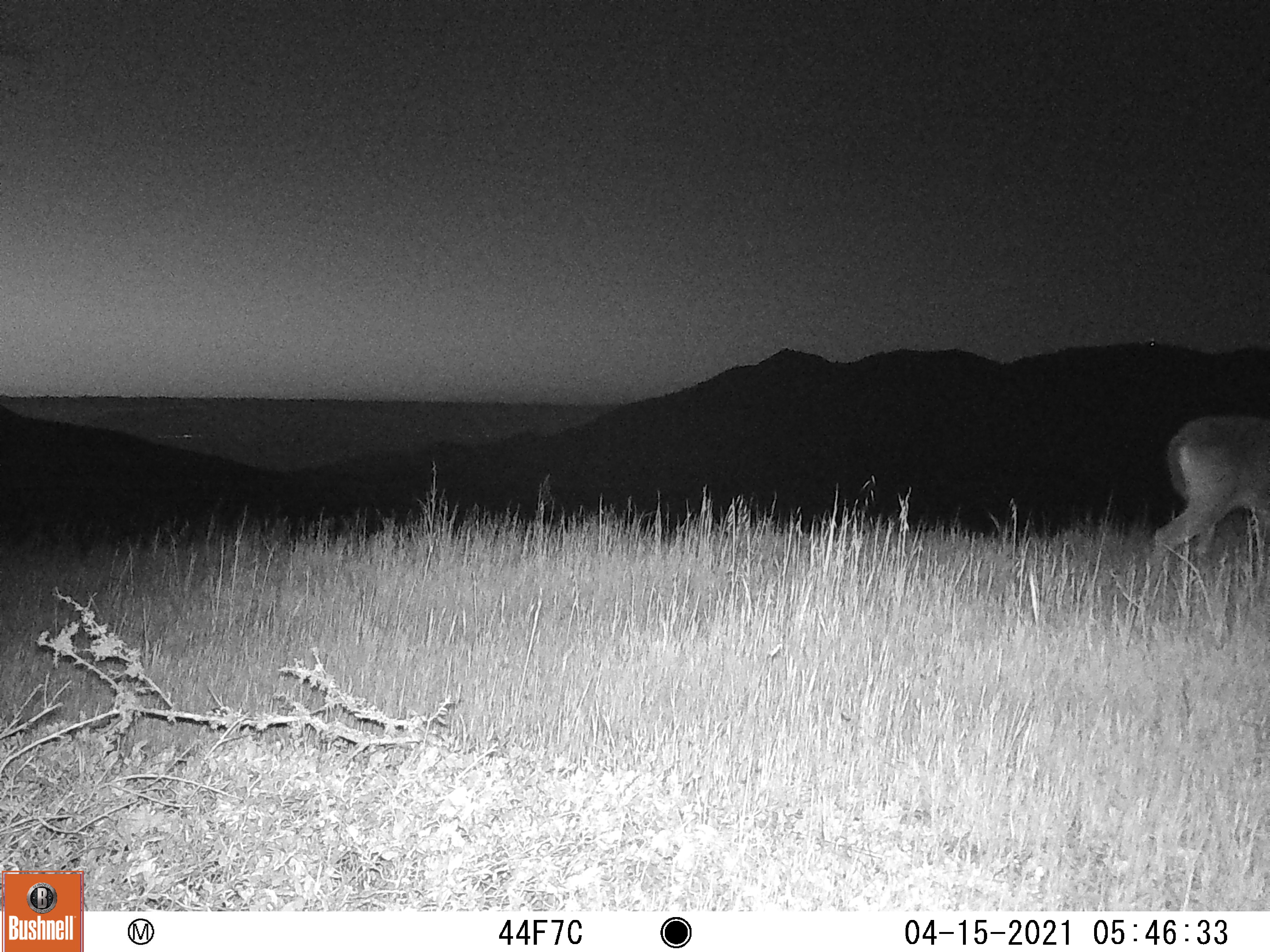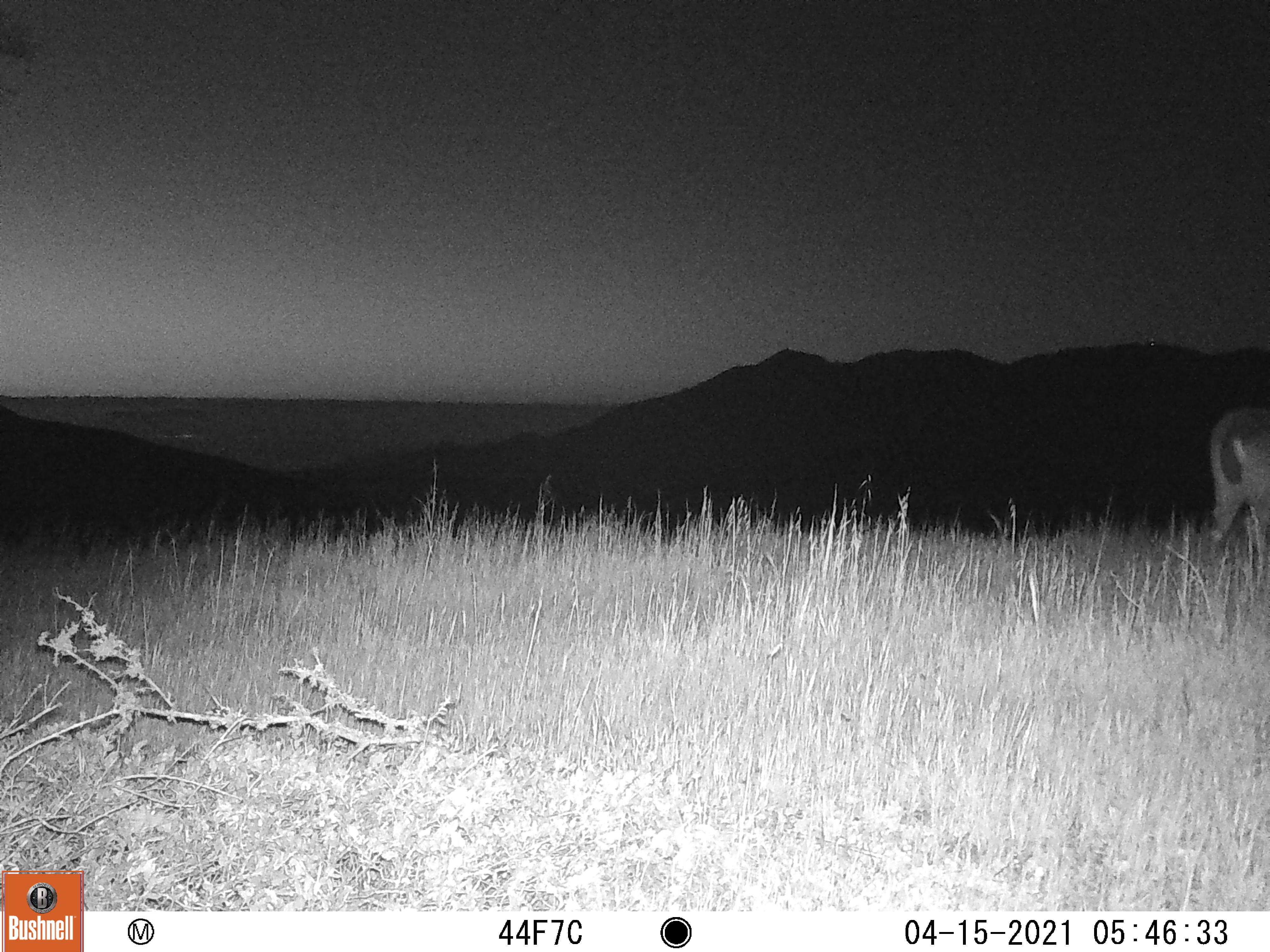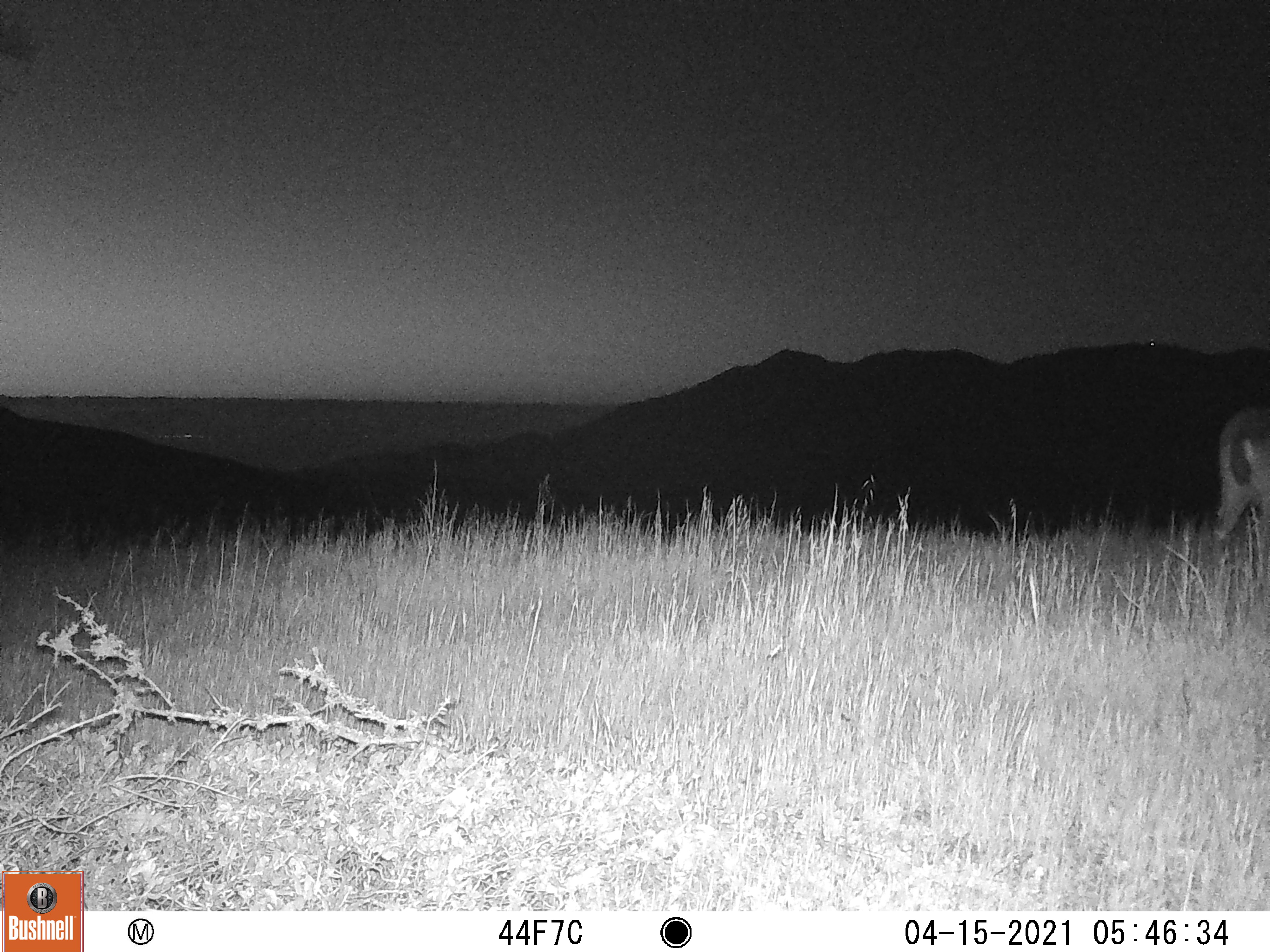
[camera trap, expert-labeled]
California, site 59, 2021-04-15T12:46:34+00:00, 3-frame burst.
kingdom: Animalia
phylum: Chordata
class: Mammalia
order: Artiodactyla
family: Cervidae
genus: Odocoileus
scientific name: Odocoileus hemionus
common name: mule deer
Mule deer (Odocoileus hemionus).